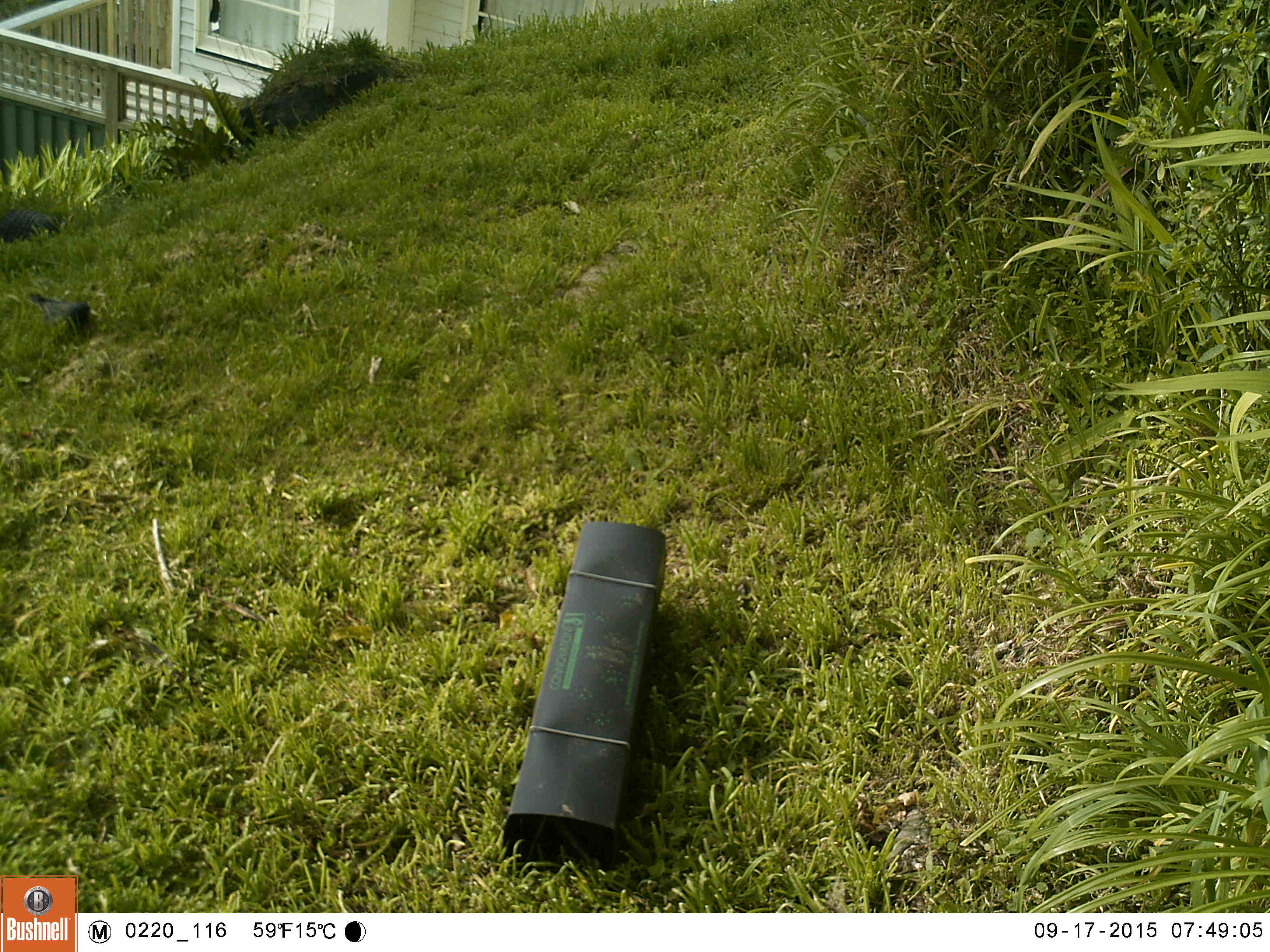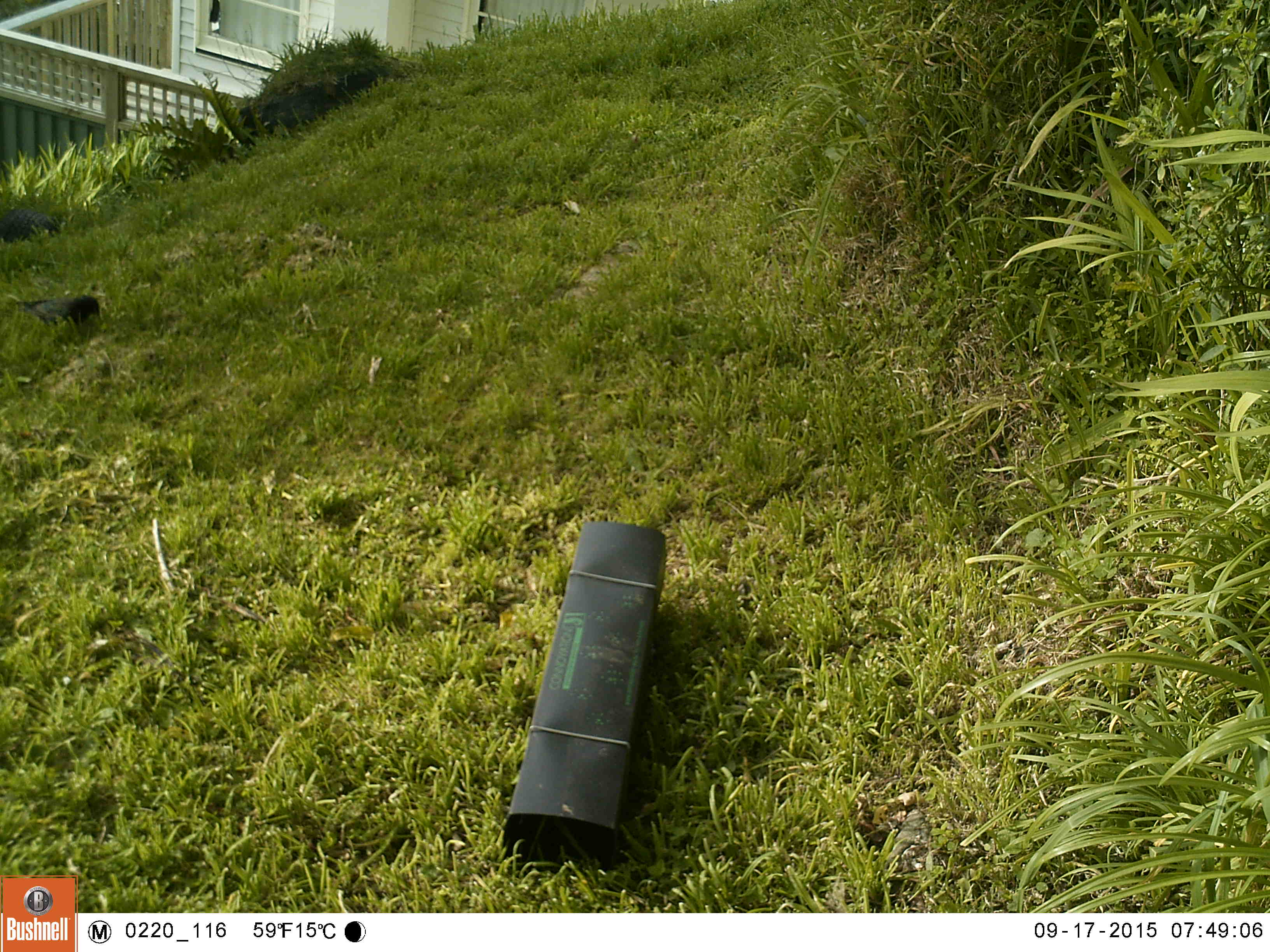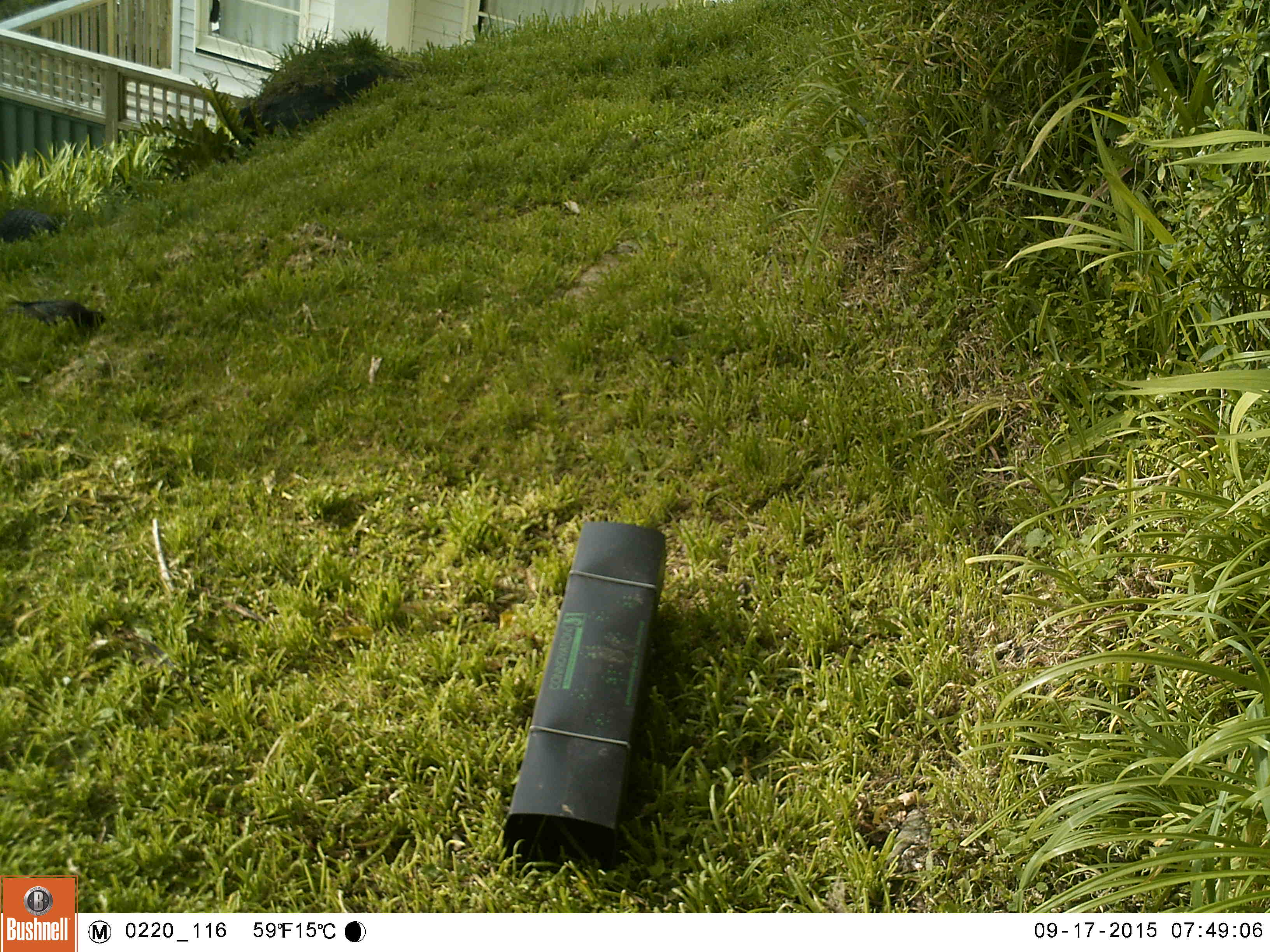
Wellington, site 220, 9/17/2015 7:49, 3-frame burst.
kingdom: Animalia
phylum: Chordata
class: Aves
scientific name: Aves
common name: bird